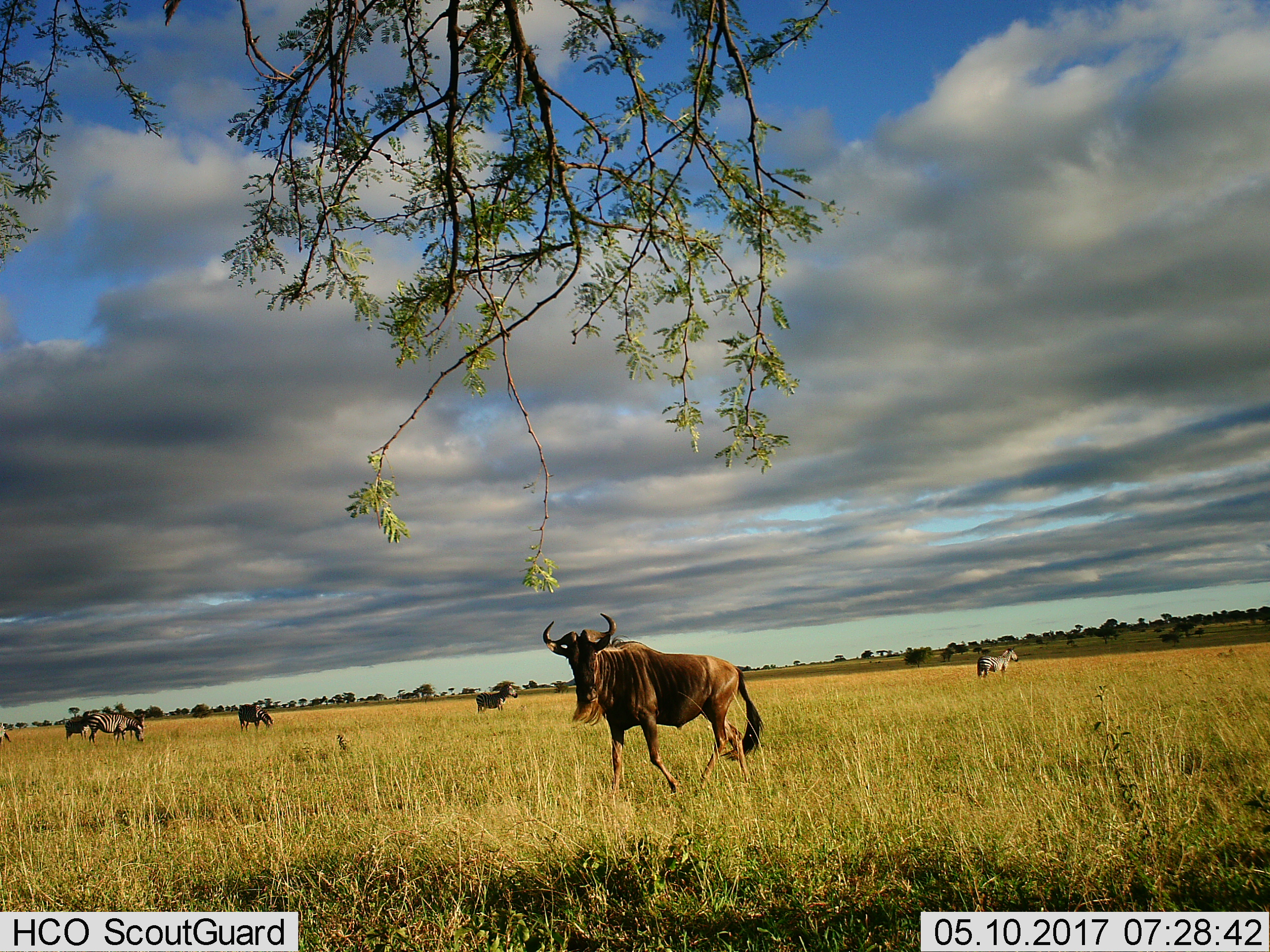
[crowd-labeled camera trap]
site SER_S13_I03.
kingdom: Animalia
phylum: Chordata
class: Mammalia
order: Artiodactyla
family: Bovidae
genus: Connochaetes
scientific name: Connochaetes taurinus taurinus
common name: blue wildebeest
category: wildebeestblue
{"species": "wildebeestblue (blue wildebeest) (Connochaetes taurinus taurinus)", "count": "1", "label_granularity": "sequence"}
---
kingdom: Animalia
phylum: Chordata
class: Mammalia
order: Perissodactyla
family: Equidae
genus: Equus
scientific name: Equus quagga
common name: plains zebra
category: zebraplains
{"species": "zebraplains (plains zebra) (Equus quagga)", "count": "6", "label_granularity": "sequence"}